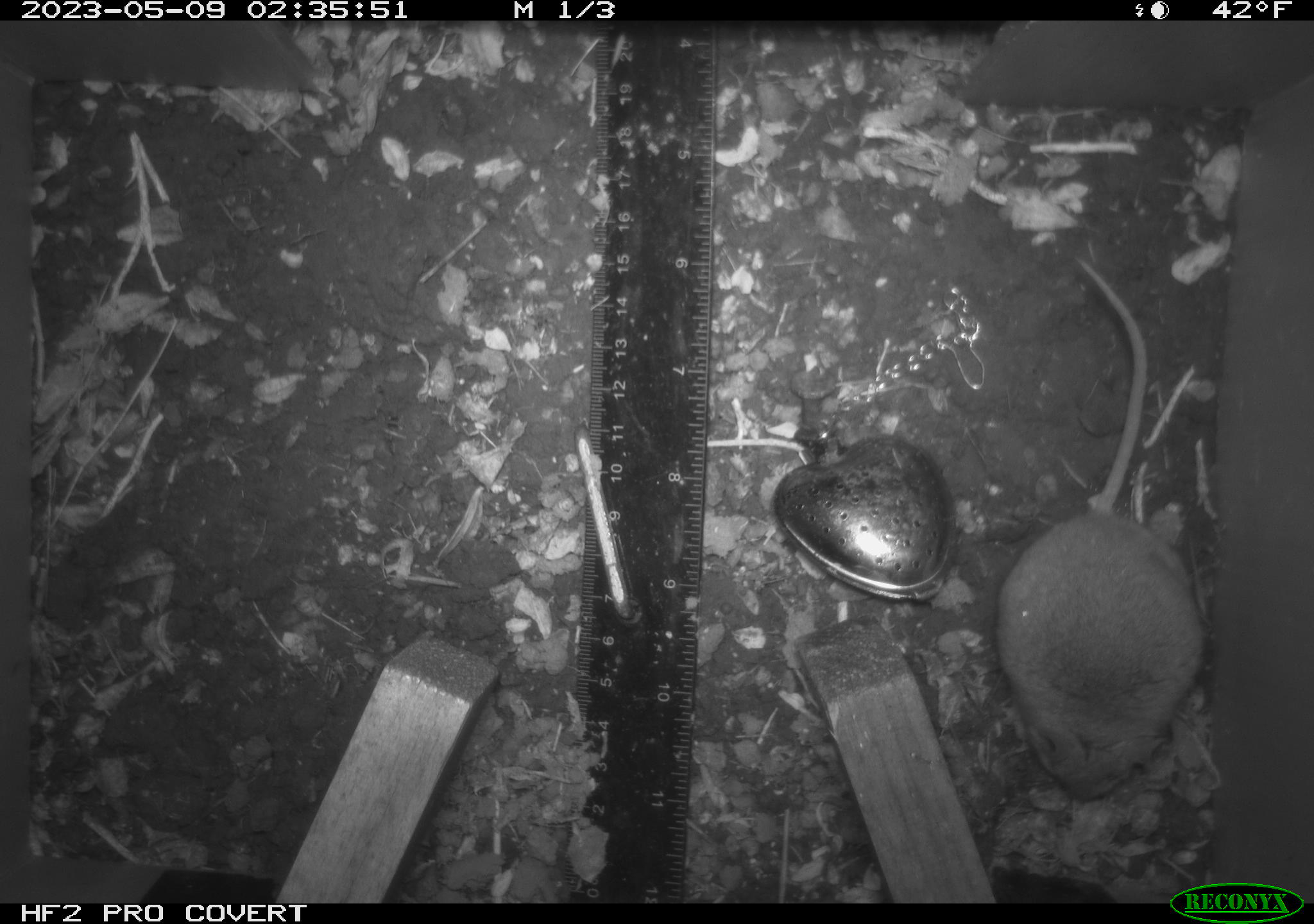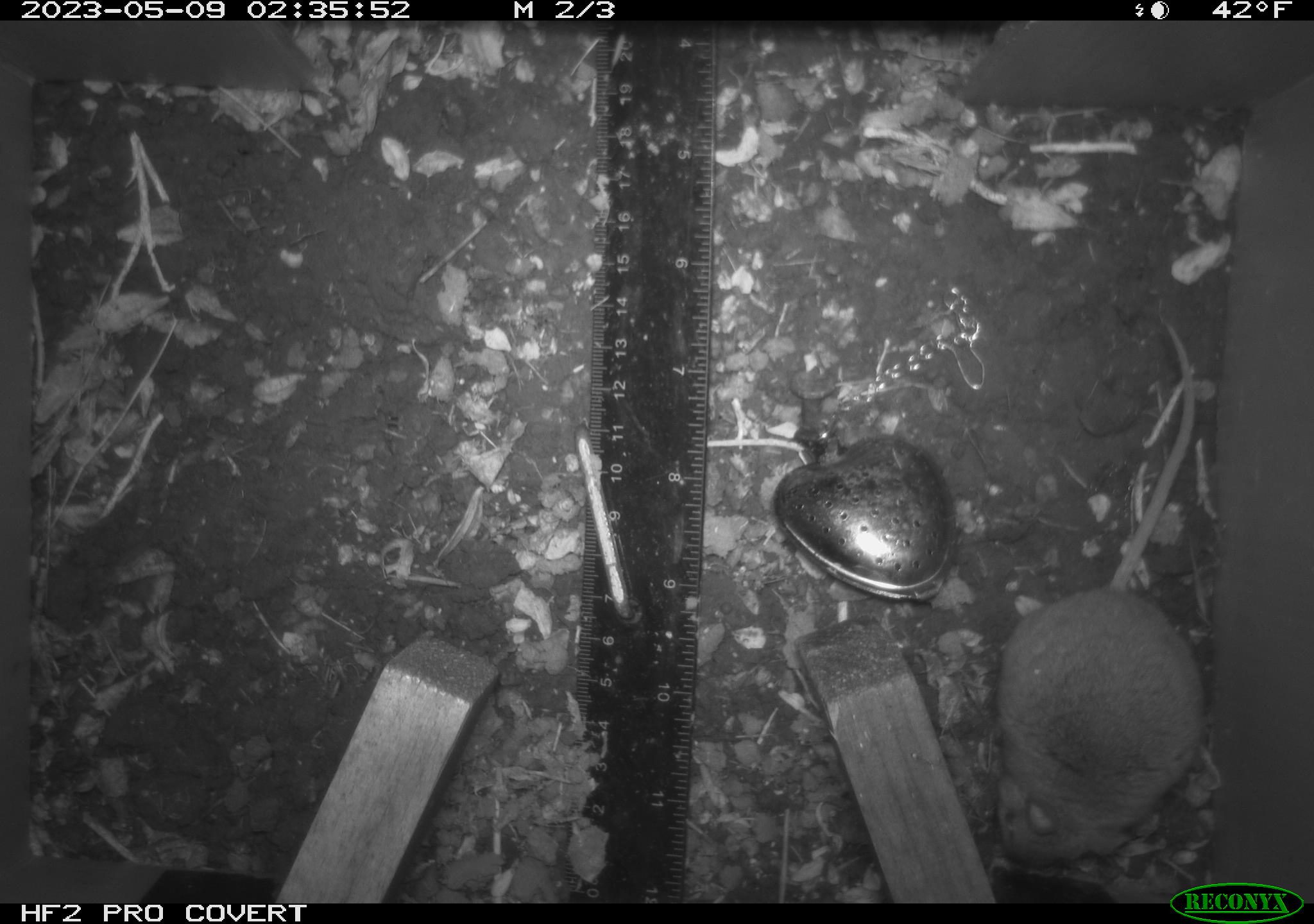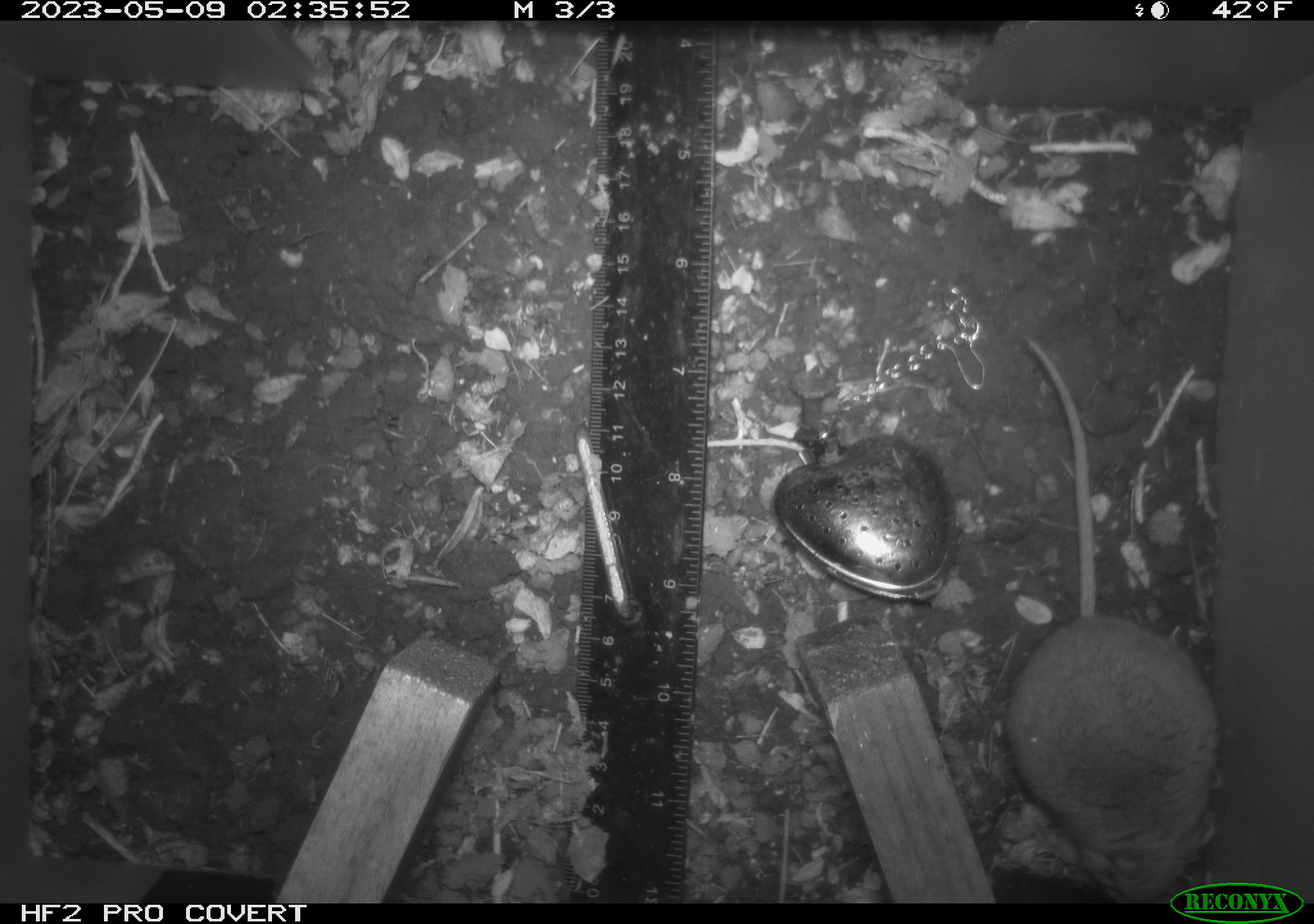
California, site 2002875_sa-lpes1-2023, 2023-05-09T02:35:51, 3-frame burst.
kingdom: Animalia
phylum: Chordata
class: Mammalia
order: Rodentia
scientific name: Rodentia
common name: mouse species